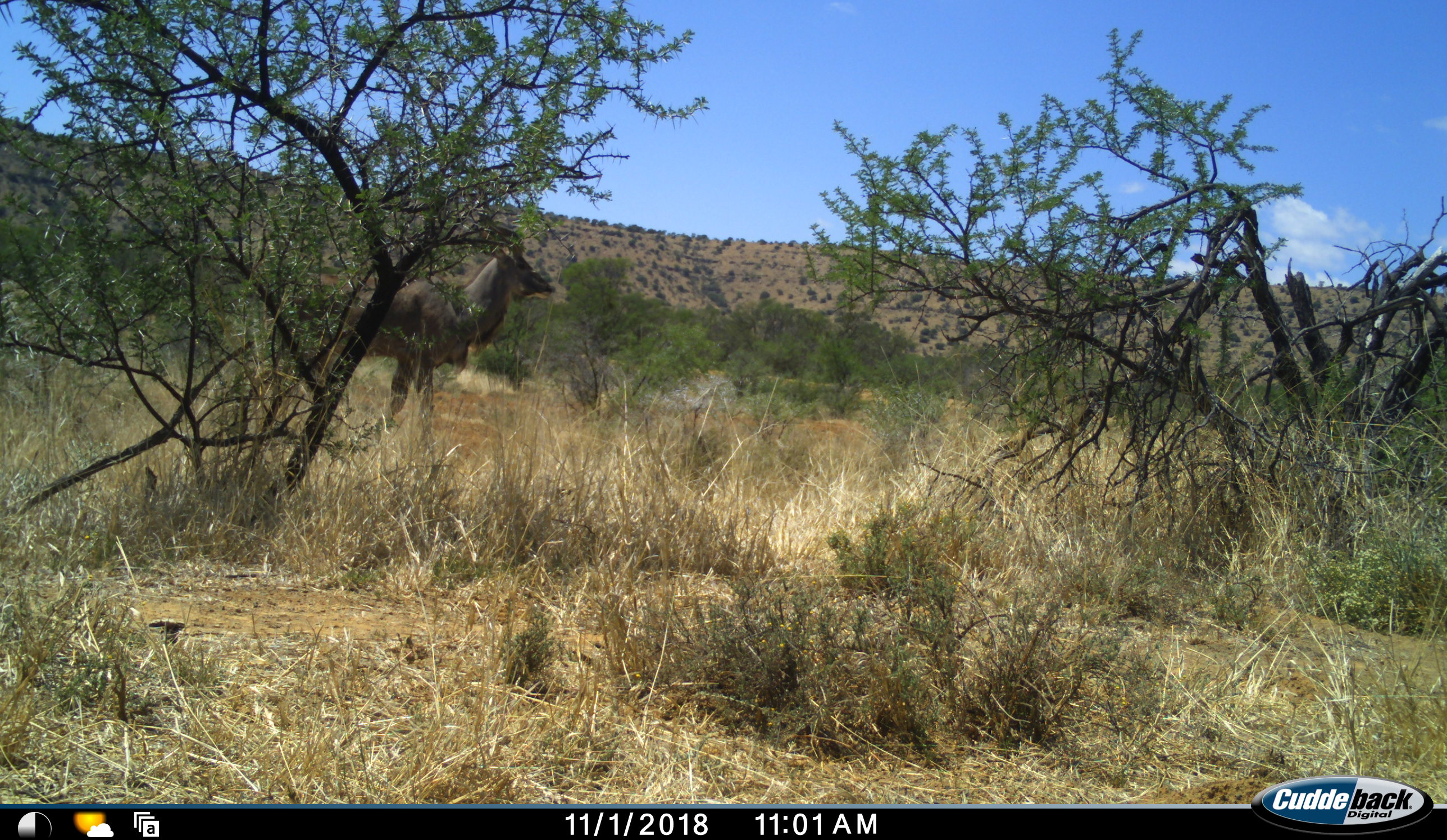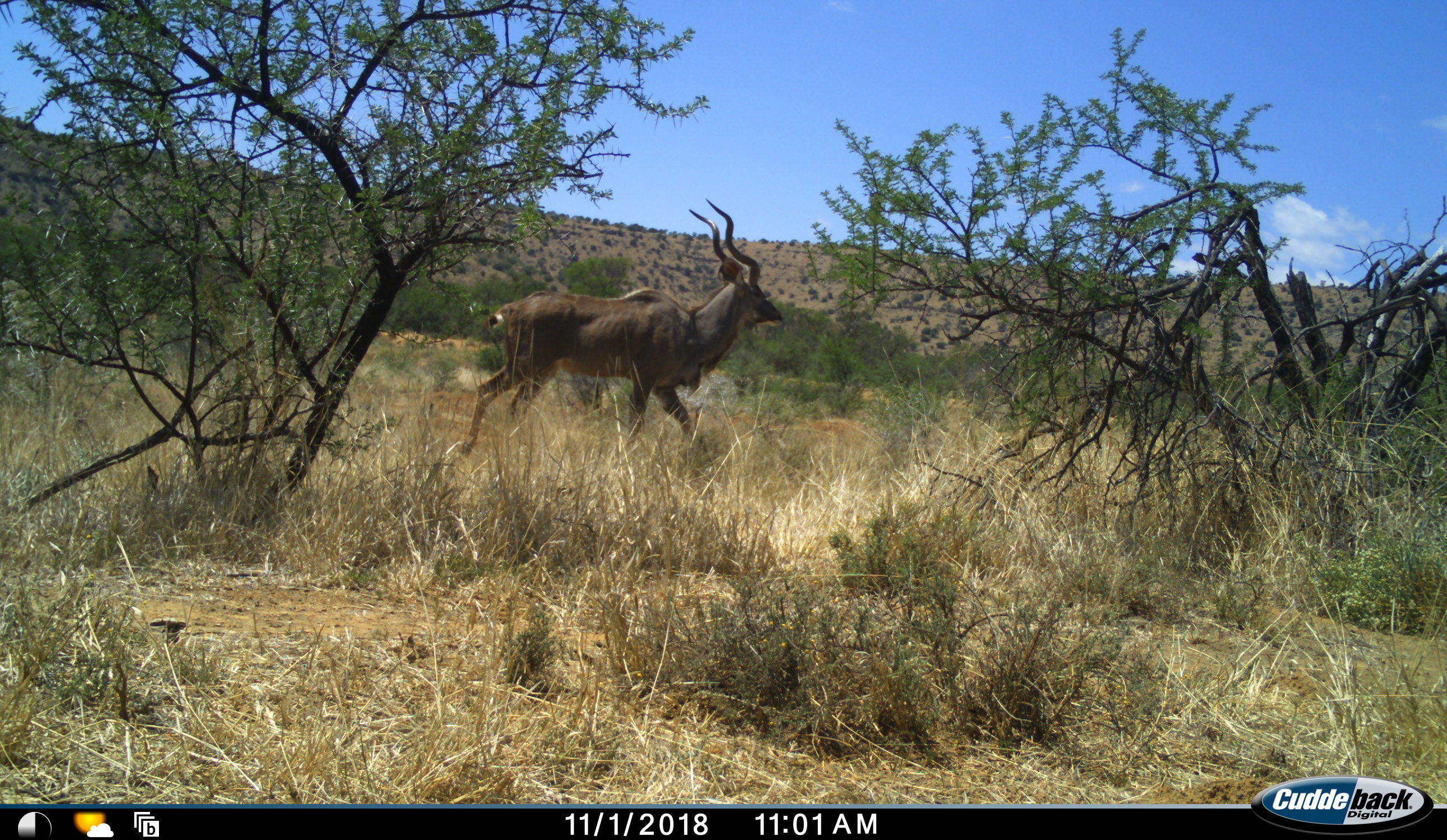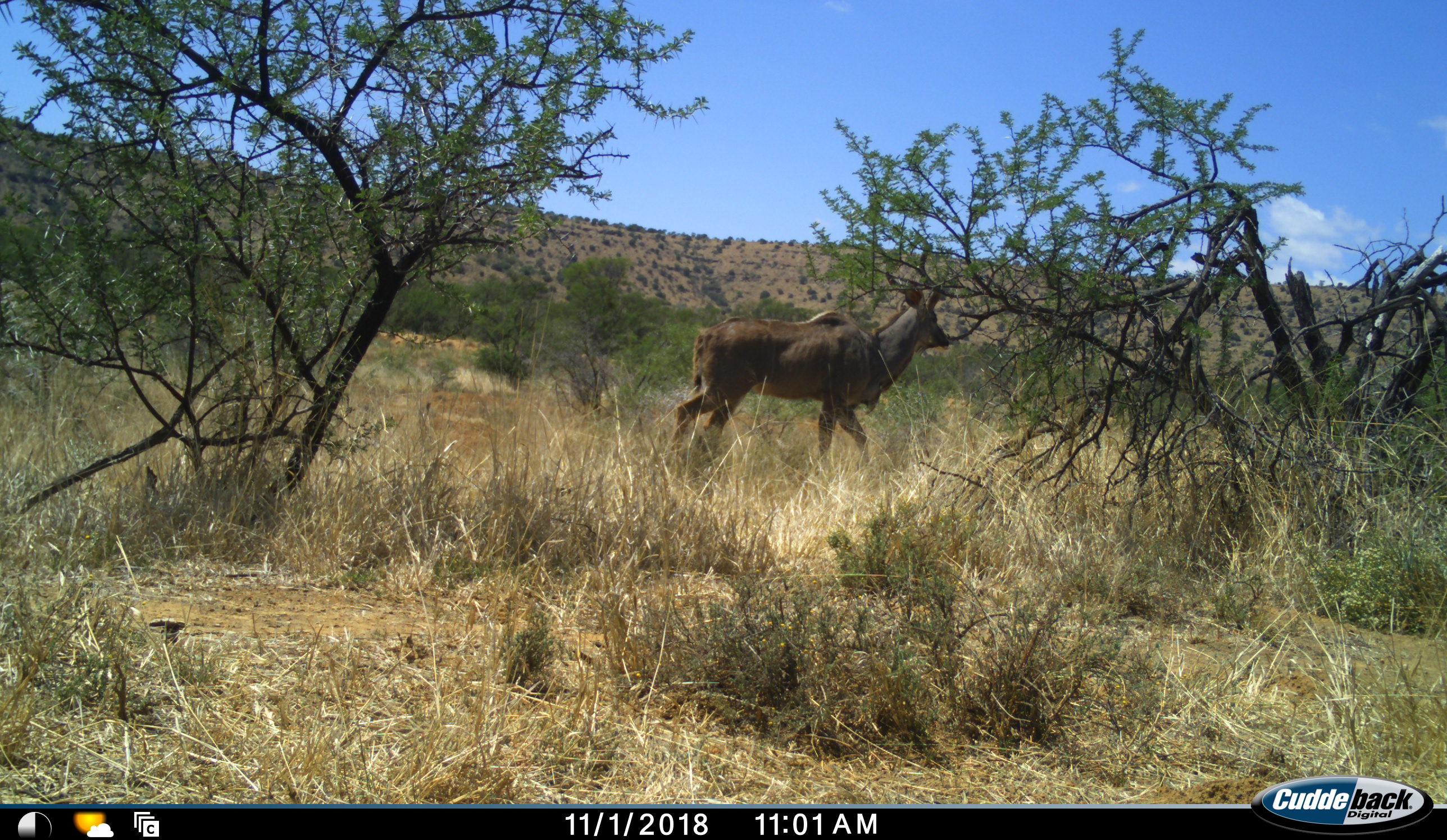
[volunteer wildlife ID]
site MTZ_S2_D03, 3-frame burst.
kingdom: Animalia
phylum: Chordata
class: Mammalia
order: Artiodactyla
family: Bovidae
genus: Tragelaphus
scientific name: Tragelaphus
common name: kudu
Kudu (Tragelaphus), count 1. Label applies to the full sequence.